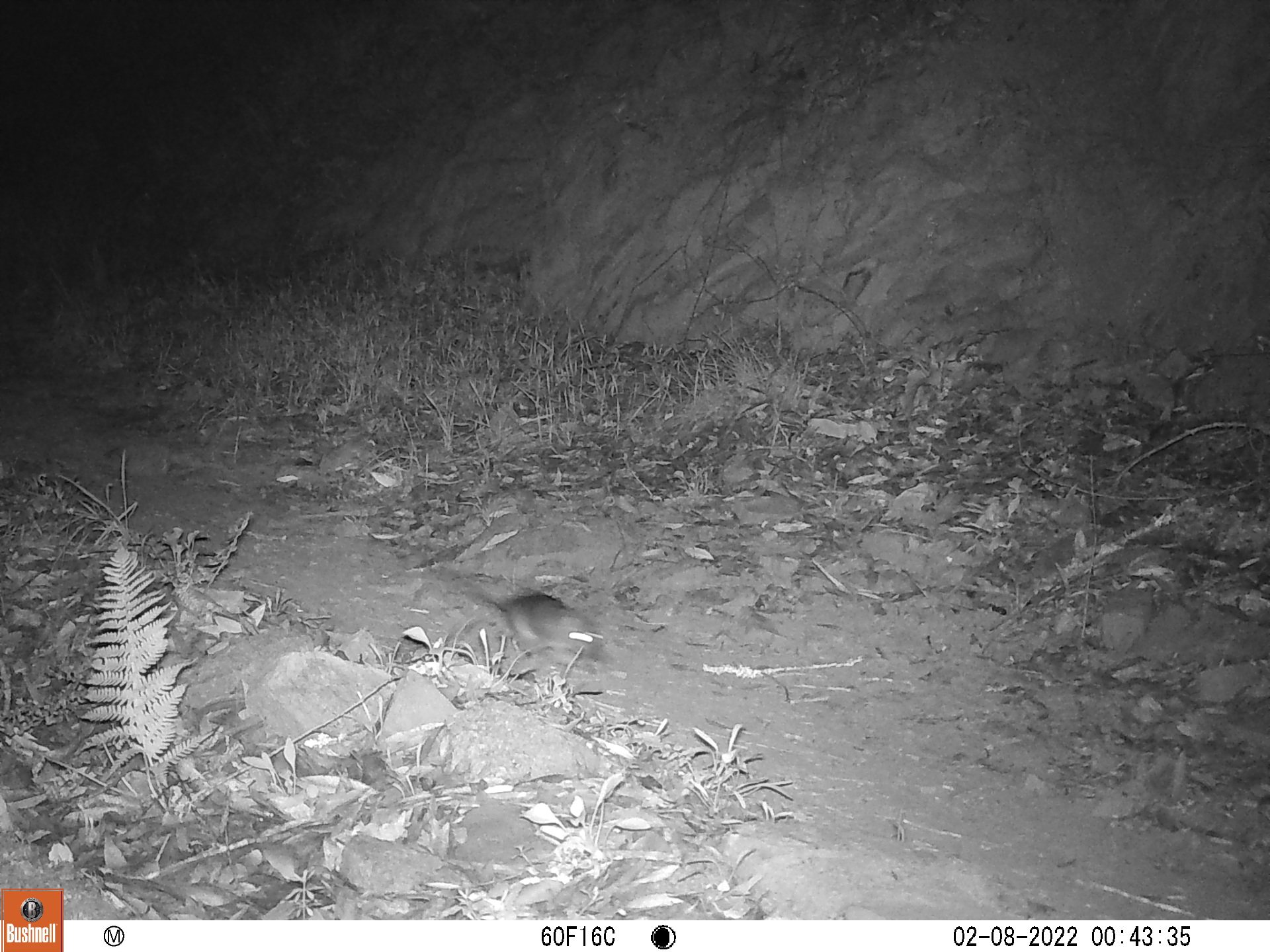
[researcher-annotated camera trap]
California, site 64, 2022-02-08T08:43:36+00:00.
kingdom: Animalia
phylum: Chordata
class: Mammalia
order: Rodentia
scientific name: Rodentia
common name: mouse or rat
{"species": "mouse or rat (Rodentia)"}